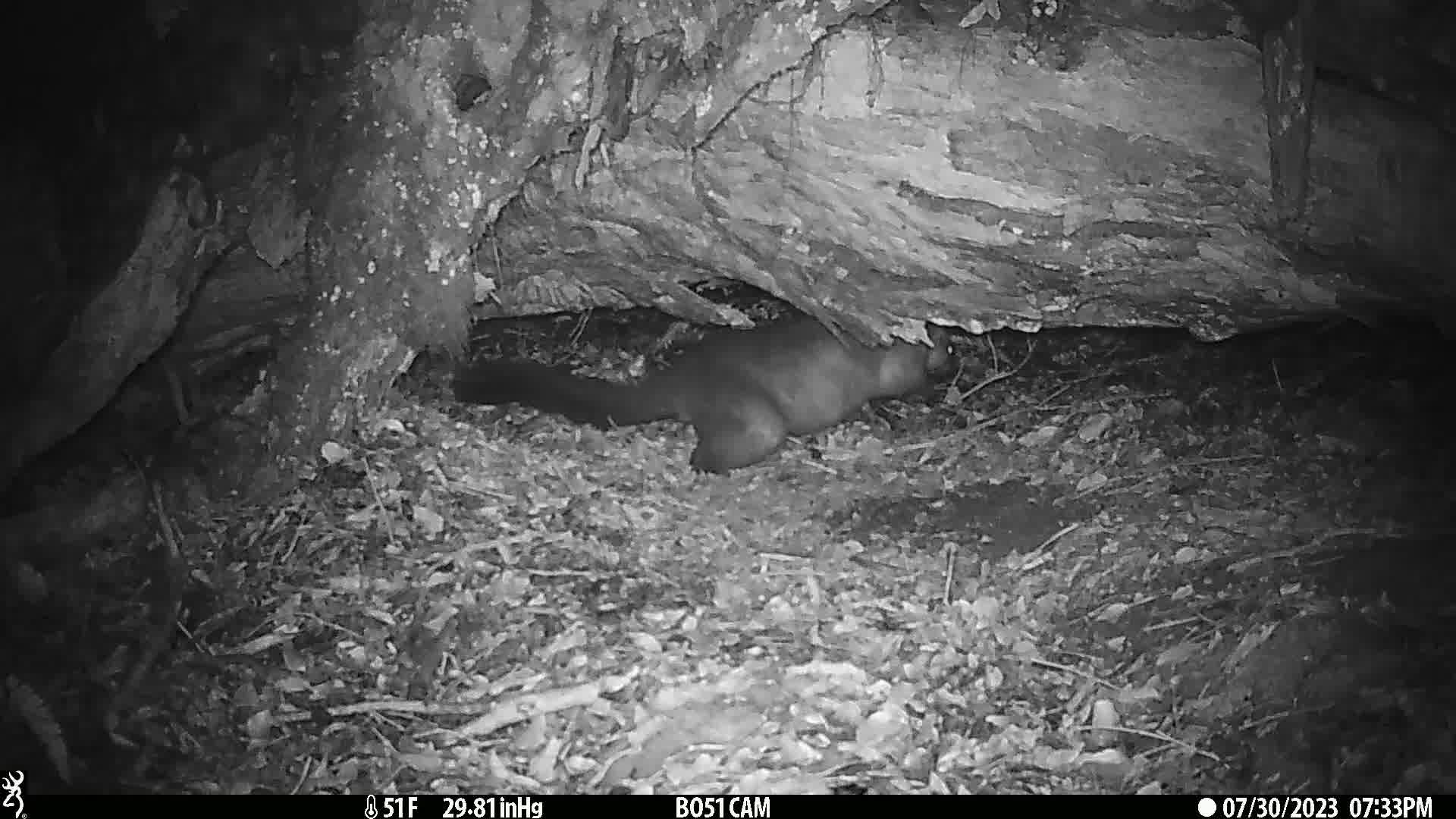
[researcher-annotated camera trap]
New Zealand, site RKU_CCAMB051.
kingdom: Animalia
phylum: Chordata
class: Mammalia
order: Diprotodontia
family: Phalangeridae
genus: Trichosurus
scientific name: Trichosurus vulpecula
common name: common brushtail possum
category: possum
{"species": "possum (common brushtail possum) (Trichosurus vulpecula)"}